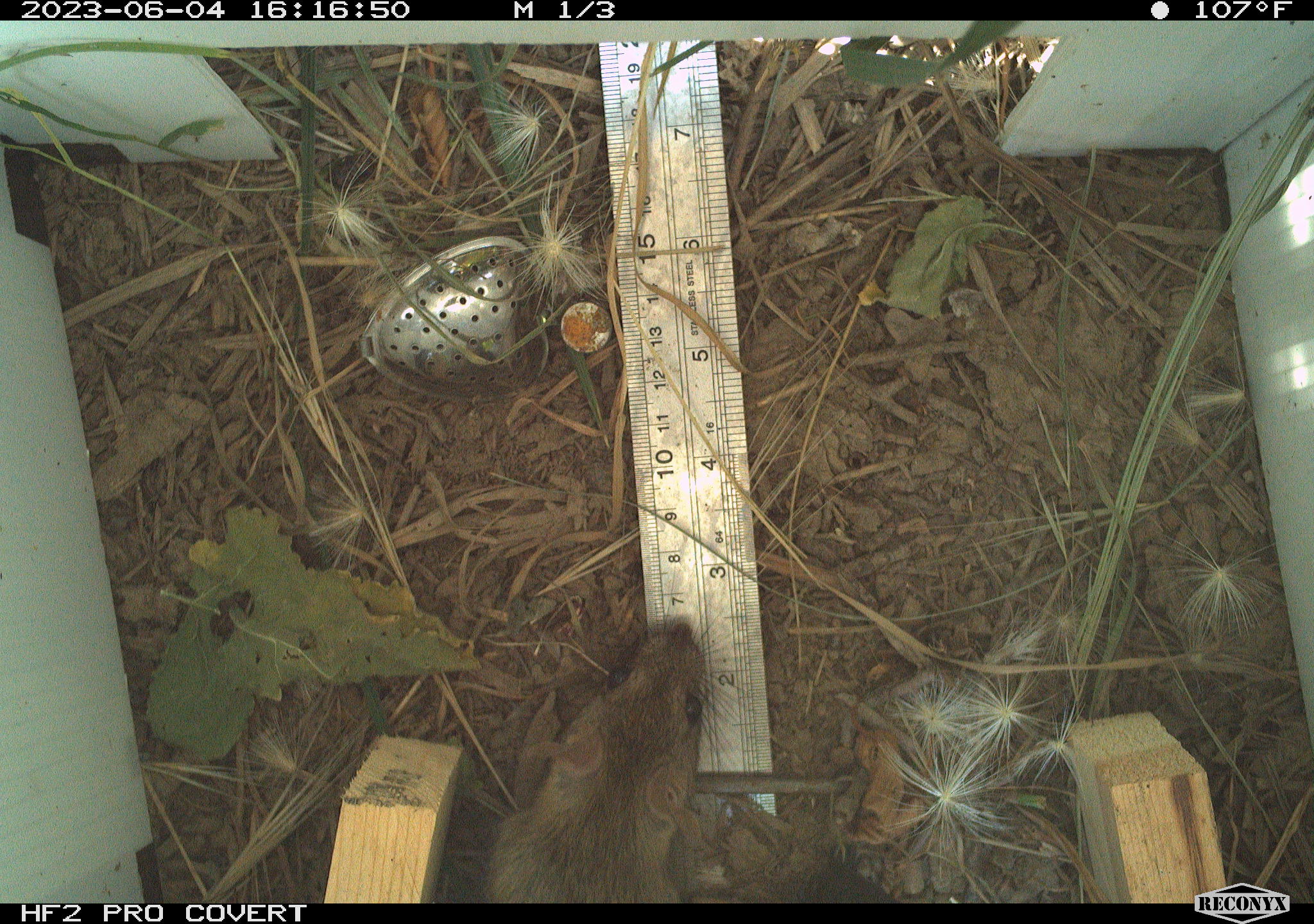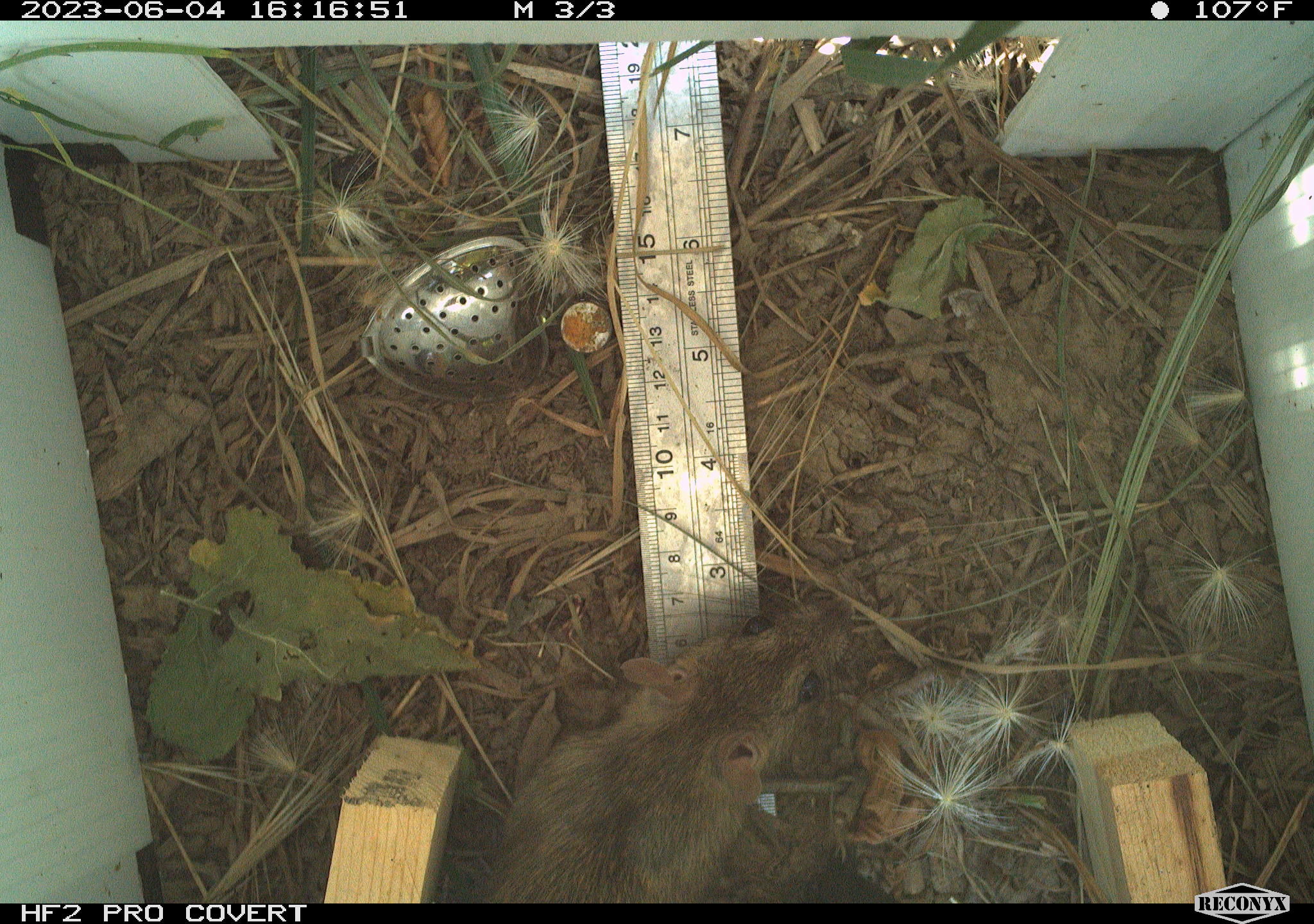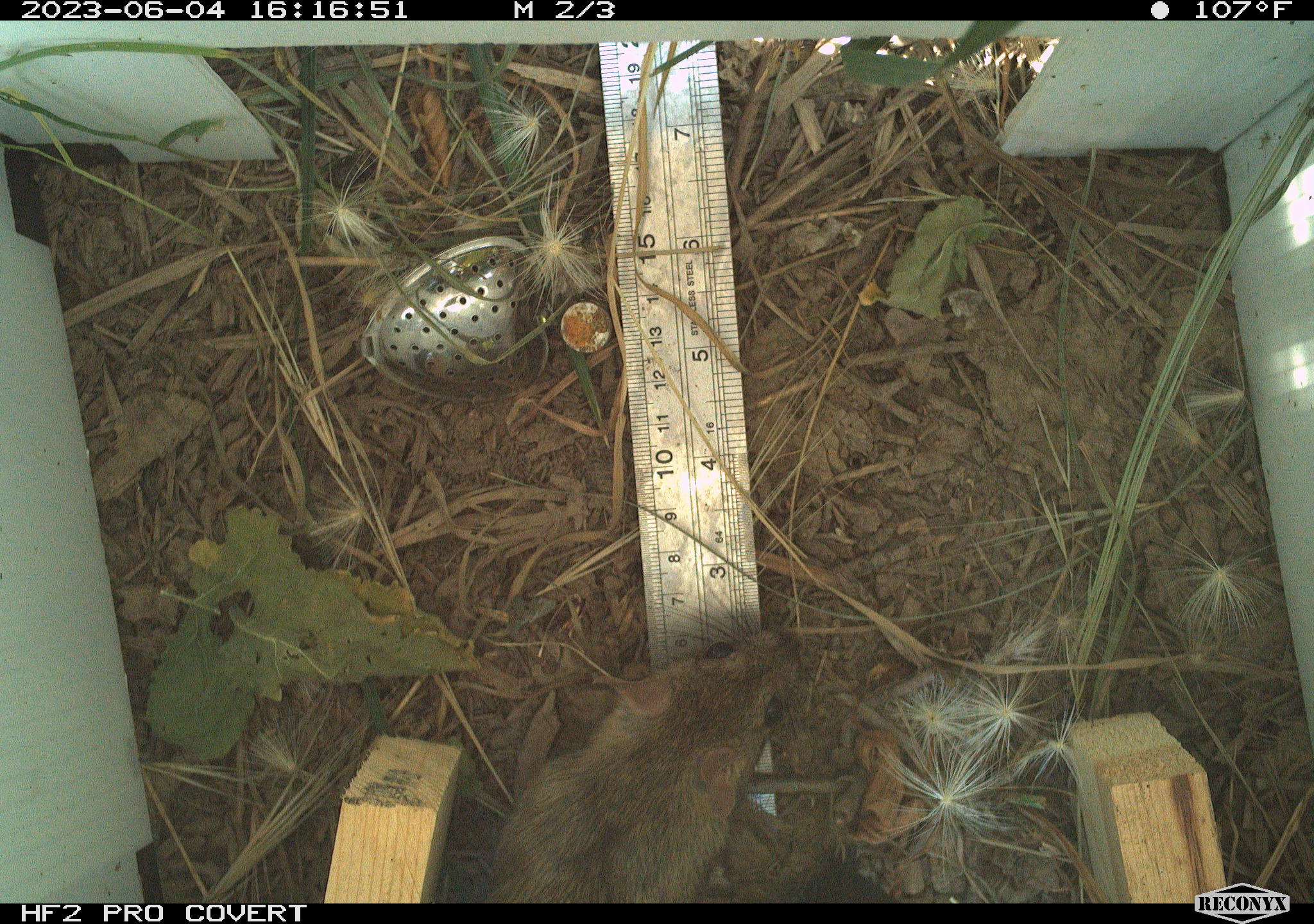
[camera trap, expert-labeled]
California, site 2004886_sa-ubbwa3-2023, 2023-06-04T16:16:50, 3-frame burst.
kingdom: Animalia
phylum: Chordata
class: Mammalia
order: Rodentia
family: Muridae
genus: Rattus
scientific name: Rattus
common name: rat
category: rattus species